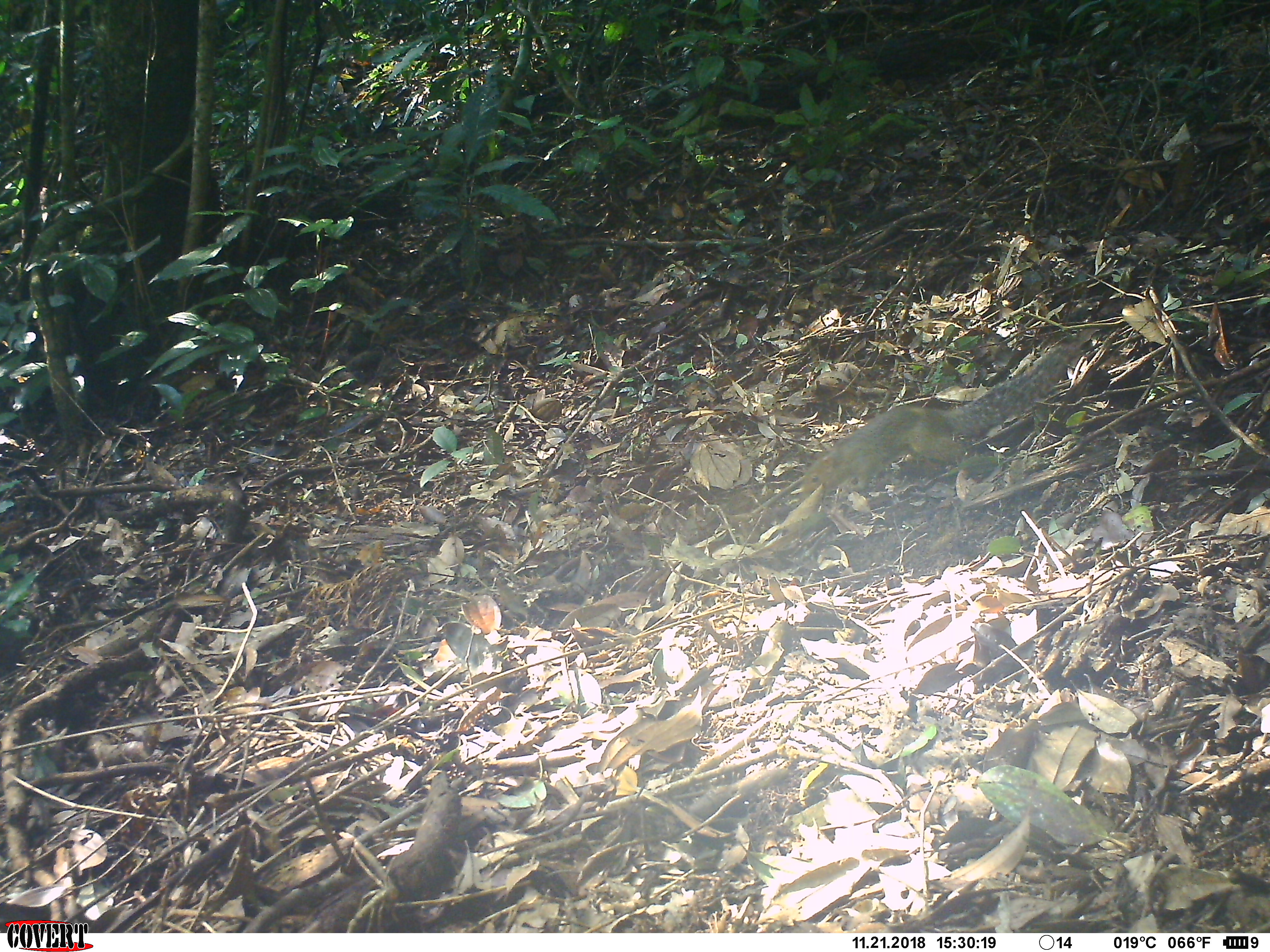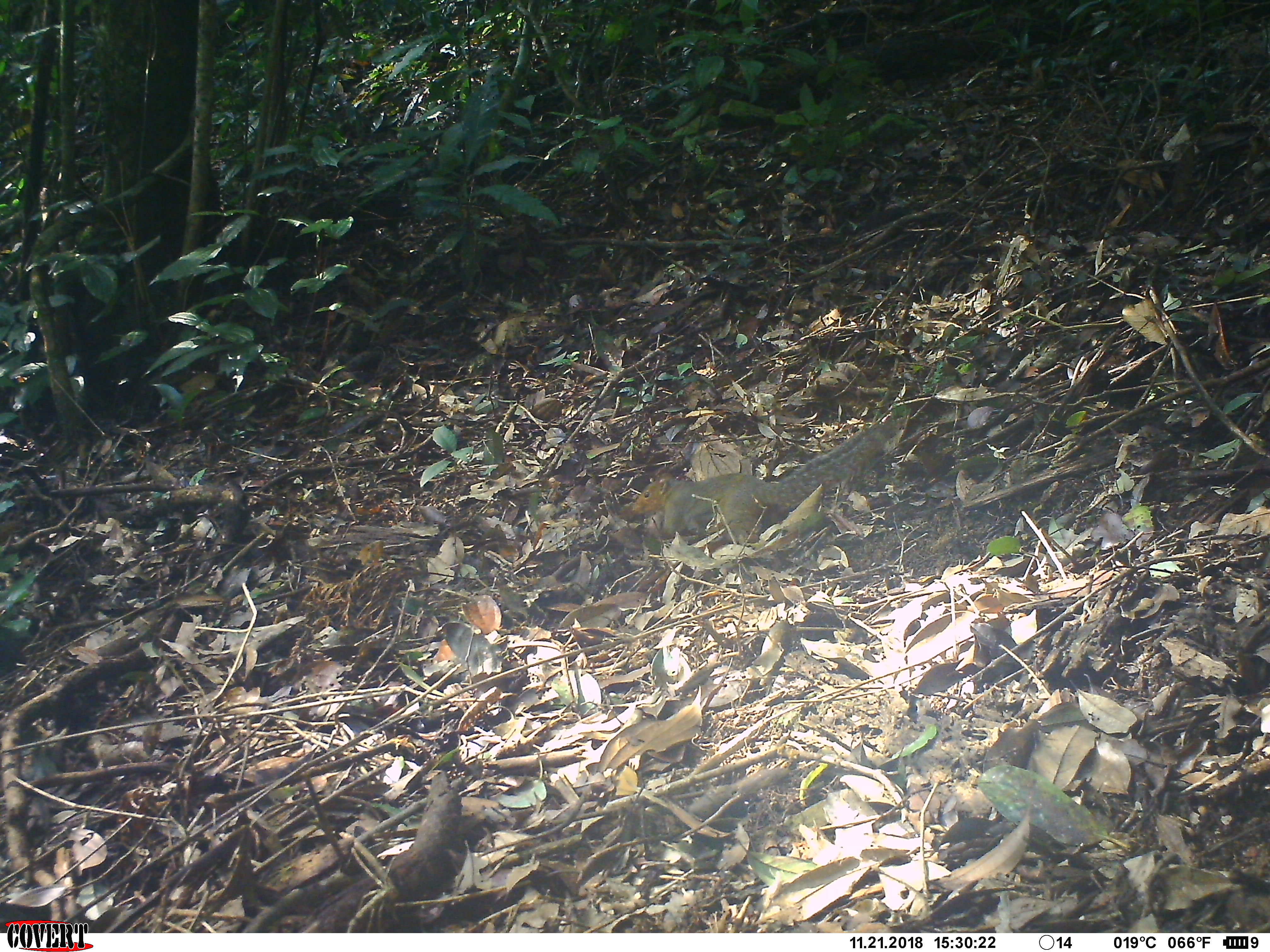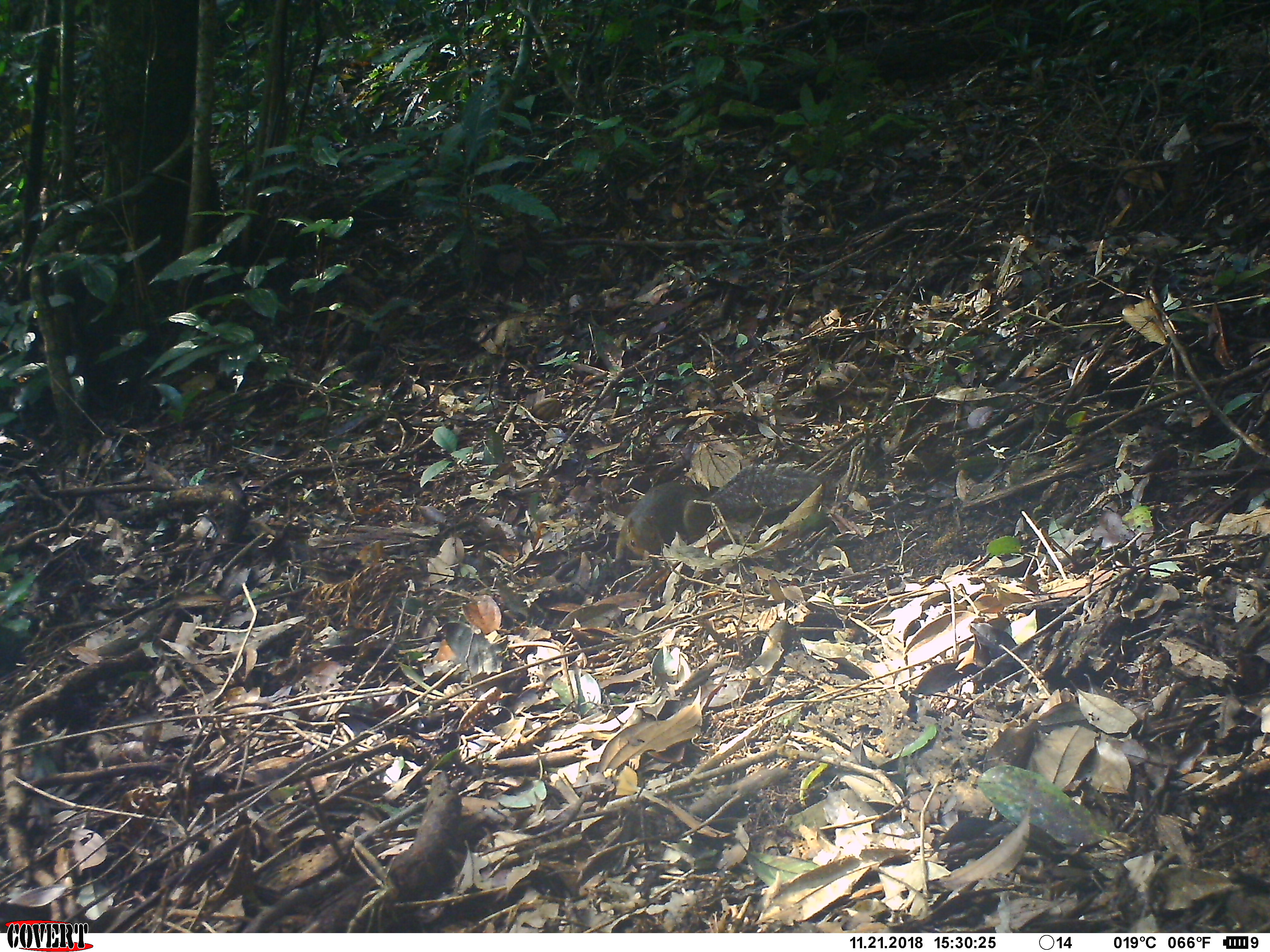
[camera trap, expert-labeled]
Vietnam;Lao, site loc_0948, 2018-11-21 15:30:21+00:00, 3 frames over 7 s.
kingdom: Animalia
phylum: Chordata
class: Mammalia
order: Rodentia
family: Sciuridae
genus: Dremomys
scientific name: Dremomys rufigenis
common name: red-cheeked squirrel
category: red cheeked squirrel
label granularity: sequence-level